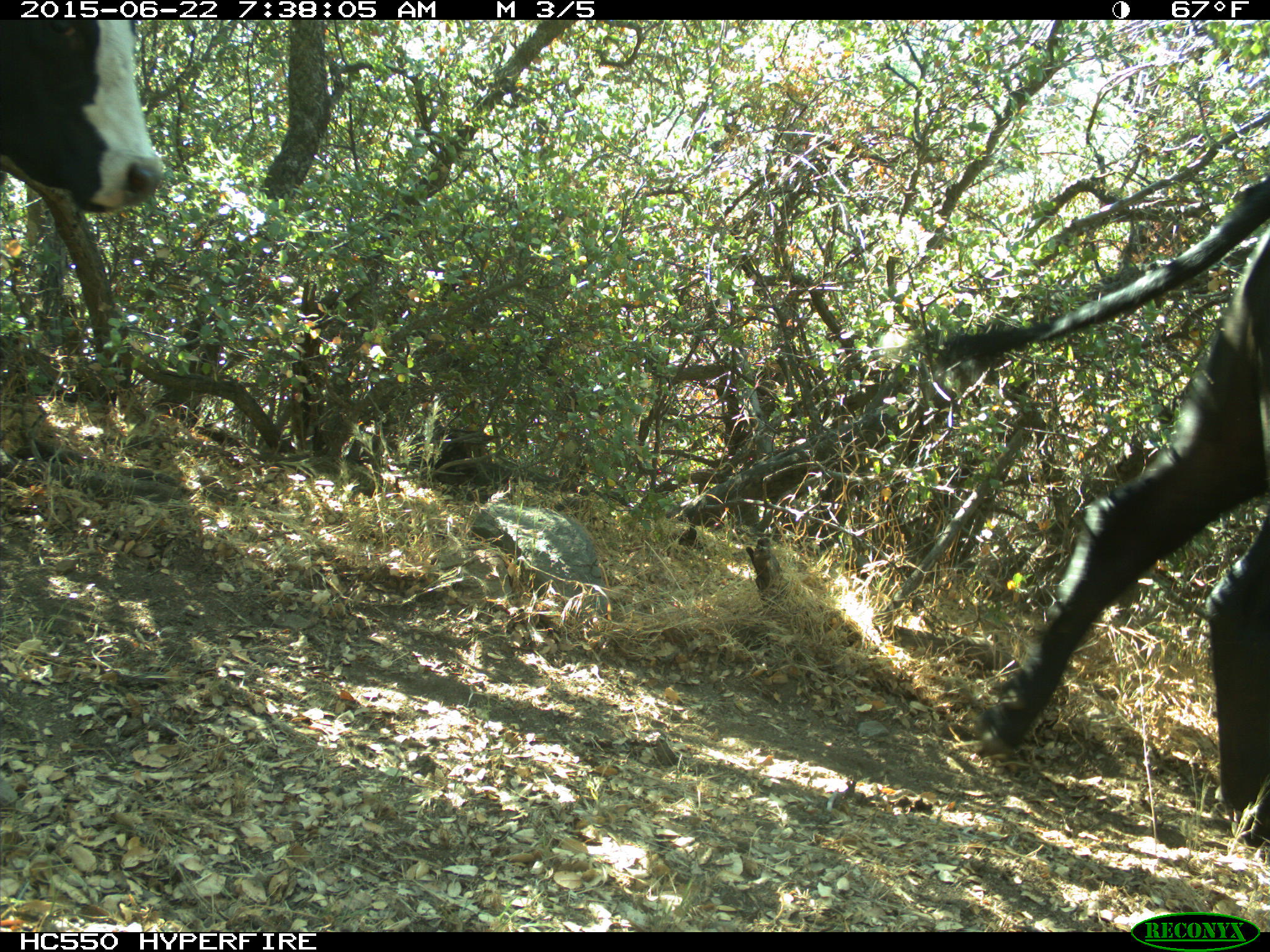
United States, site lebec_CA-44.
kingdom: Animalia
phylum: Chordata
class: Mammalia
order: Artiodactyla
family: Bovidae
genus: Bos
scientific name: Bos taurus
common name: domestic cow